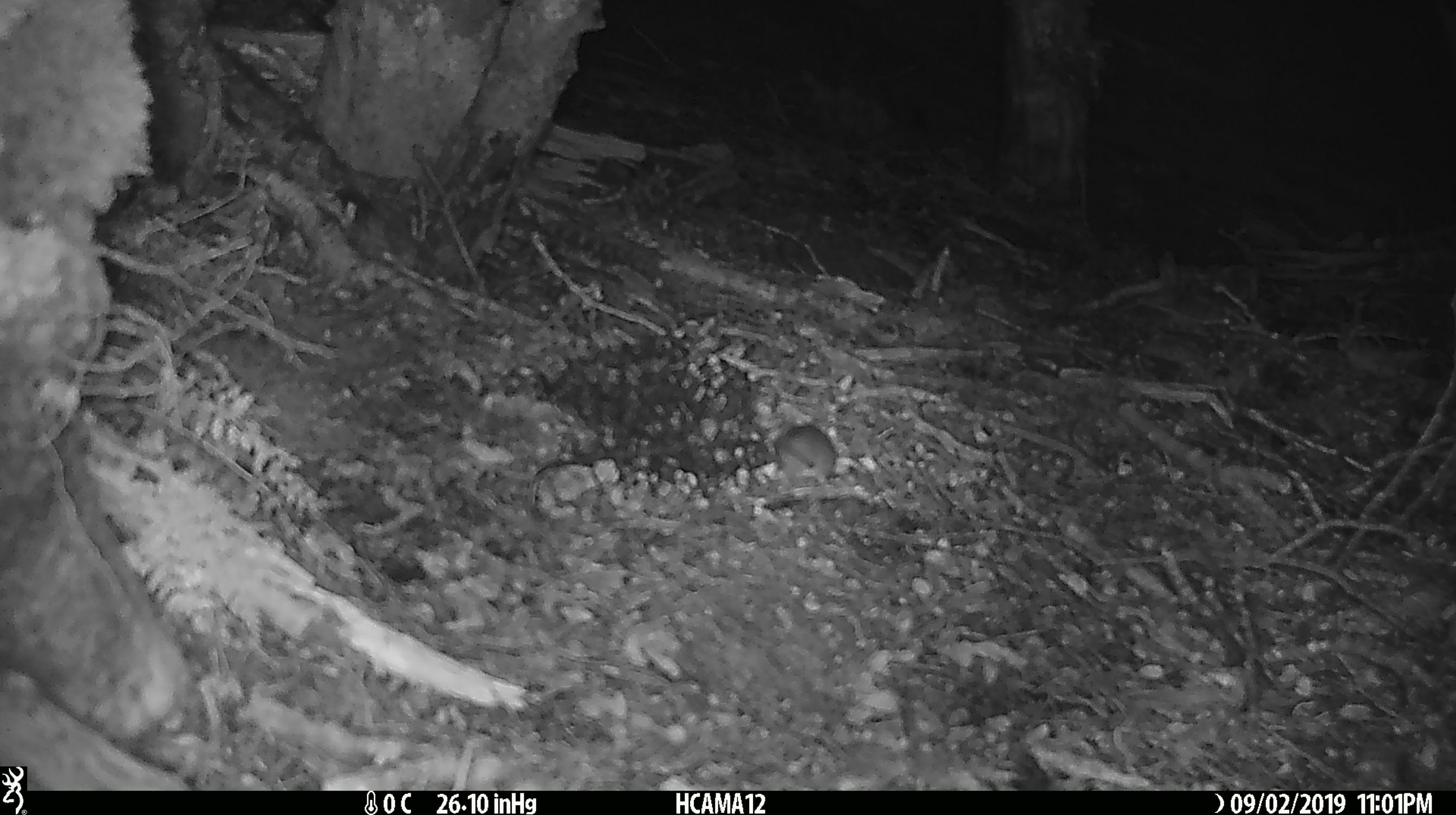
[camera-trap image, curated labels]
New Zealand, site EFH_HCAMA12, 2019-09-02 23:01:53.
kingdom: Animalia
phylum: Chordata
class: Mammalia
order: Rodentia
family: Muridae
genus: Mus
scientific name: Mus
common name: mouse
Mouse (Mus).